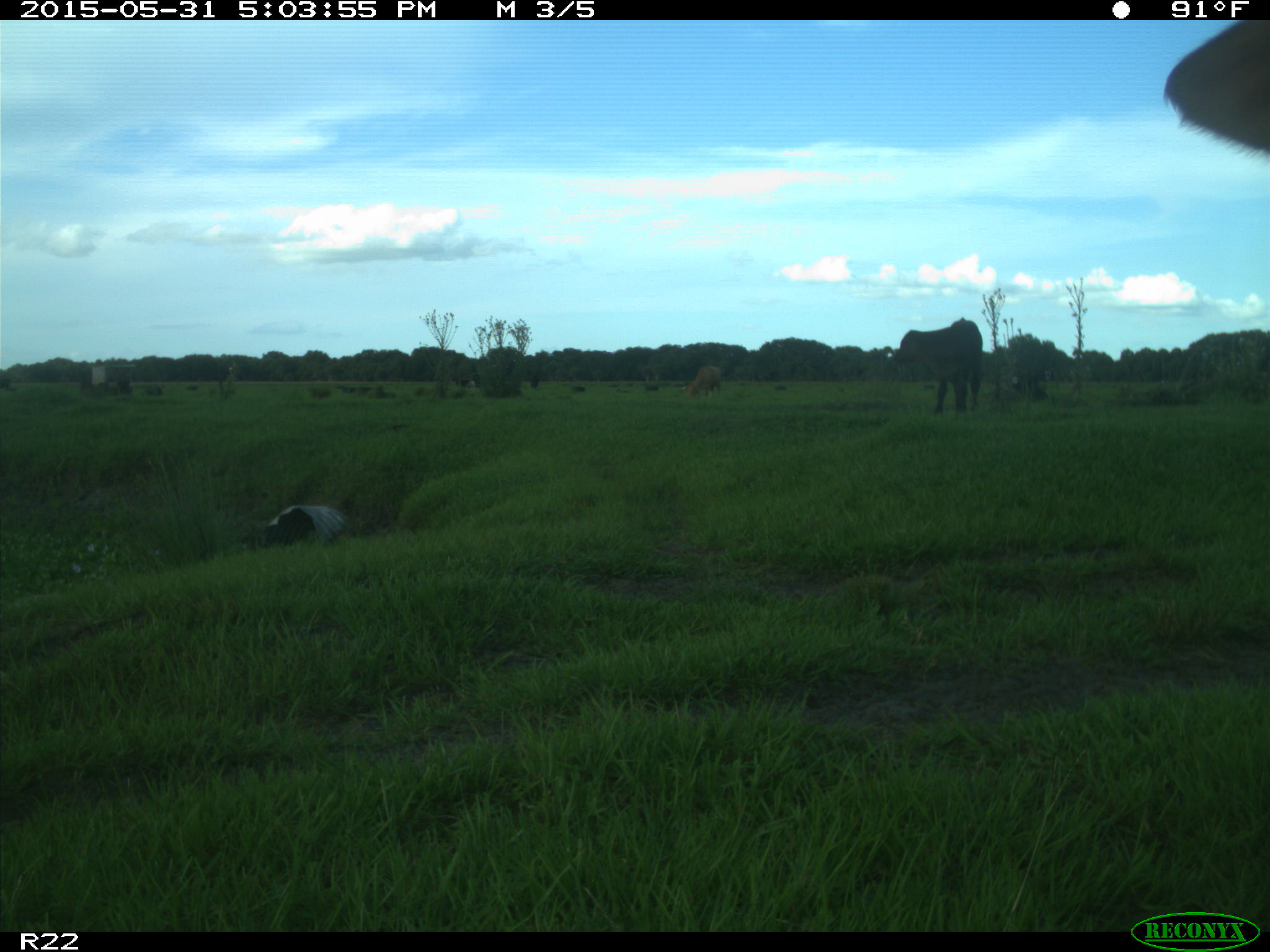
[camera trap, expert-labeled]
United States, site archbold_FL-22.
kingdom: Animalia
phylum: Chordata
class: Mammalia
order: Artiodactyla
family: Bovidae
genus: Bos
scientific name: Bos taurus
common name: domestic cow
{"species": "Bos taurus (domestic cow)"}